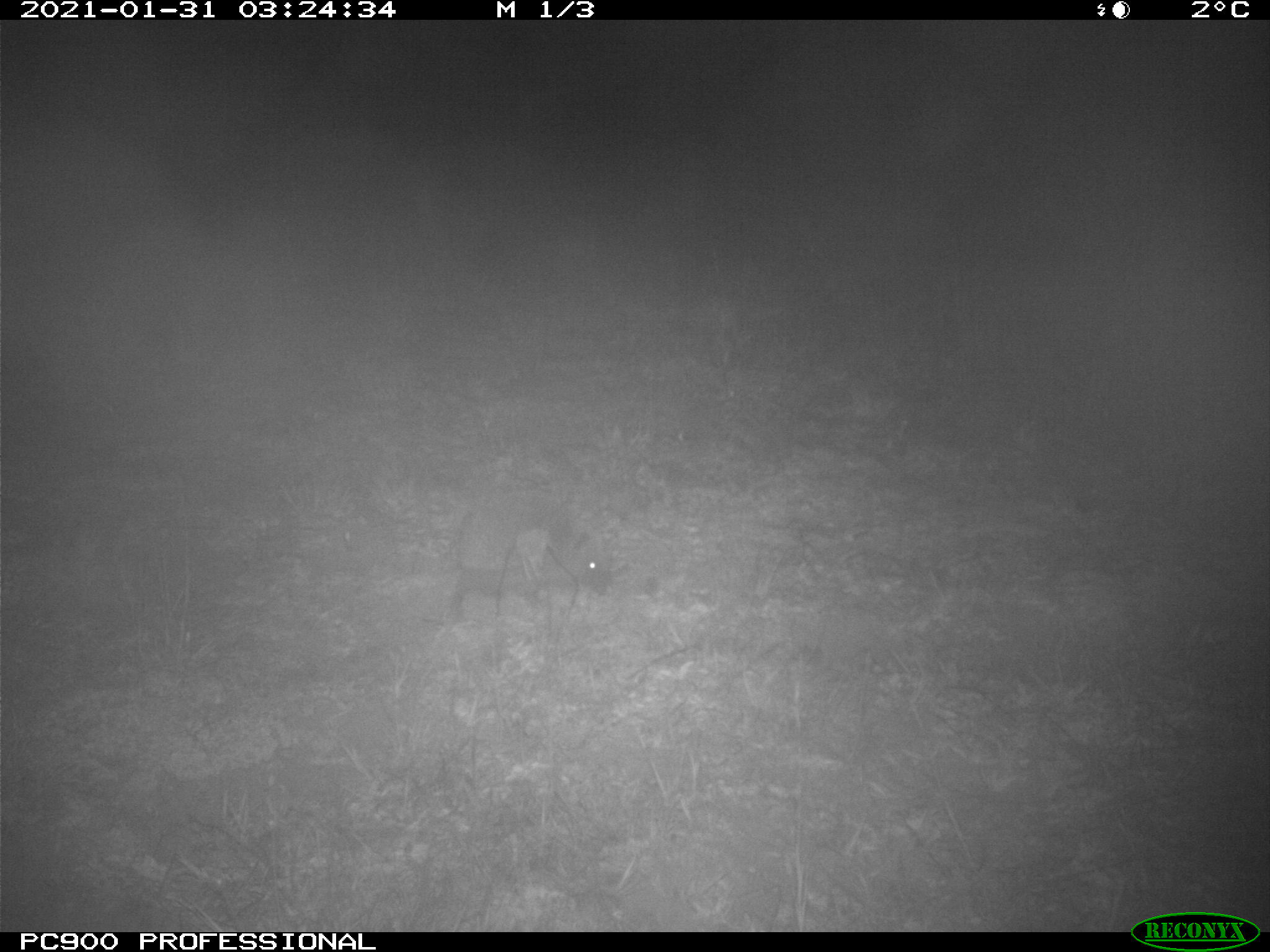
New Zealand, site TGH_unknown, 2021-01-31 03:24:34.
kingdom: Animalia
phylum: Chordata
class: Mammalia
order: Eulipotyphla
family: Erinaceidae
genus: Erinaceus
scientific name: Erinaceus europaeus europaeus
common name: european hedgehog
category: hedgehog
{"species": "hedgehog (european hedgehog) (Erinaceus europaeus europaeus)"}